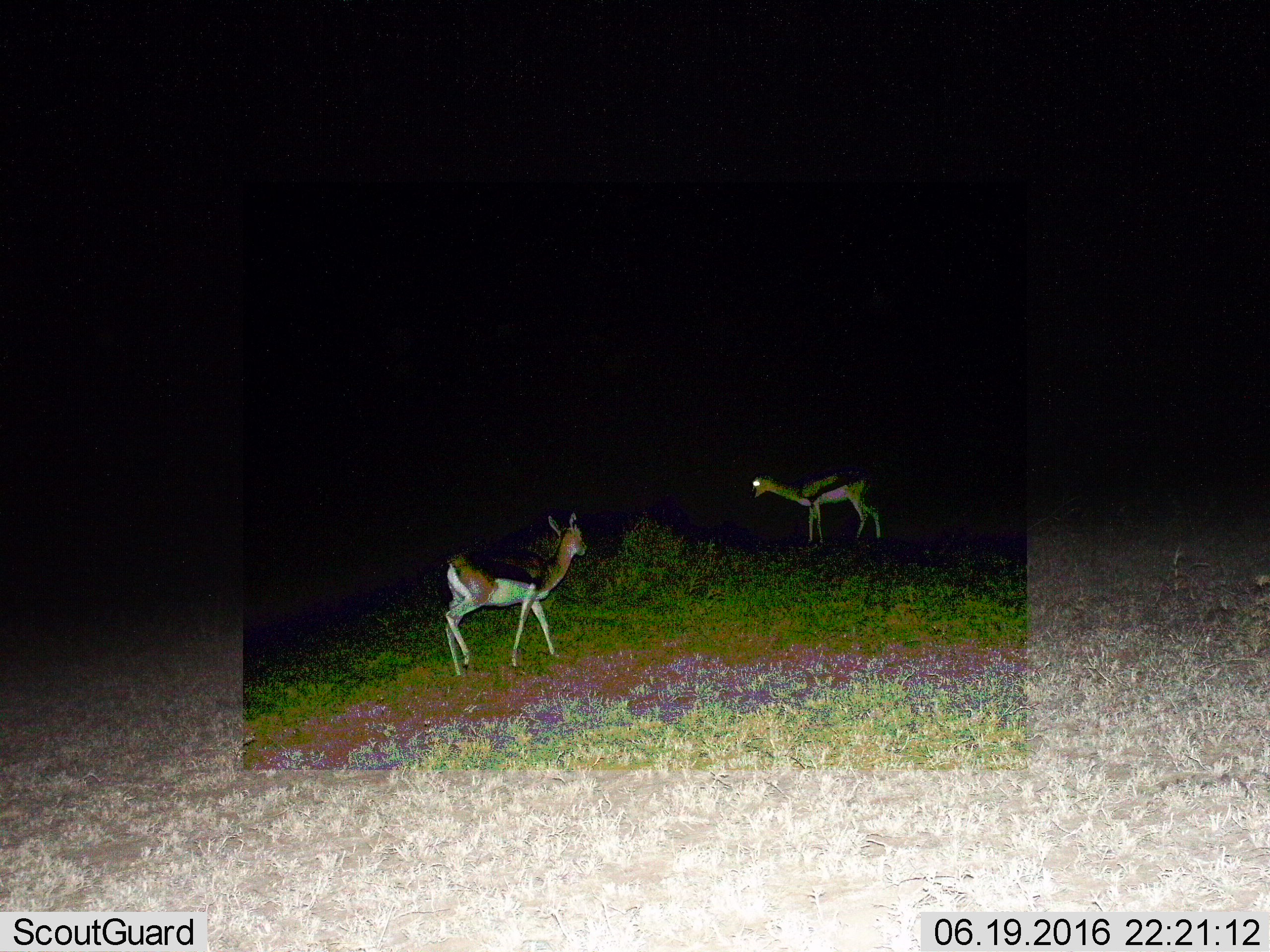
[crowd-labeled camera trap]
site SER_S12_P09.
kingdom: Animalia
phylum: Chordata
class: Mammalia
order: Artiodactyla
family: Bovidae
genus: Eudorcas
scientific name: Eudorcas thomsonii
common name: thomson's gazelle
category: gazellethomsons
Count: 2.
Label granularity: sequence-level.